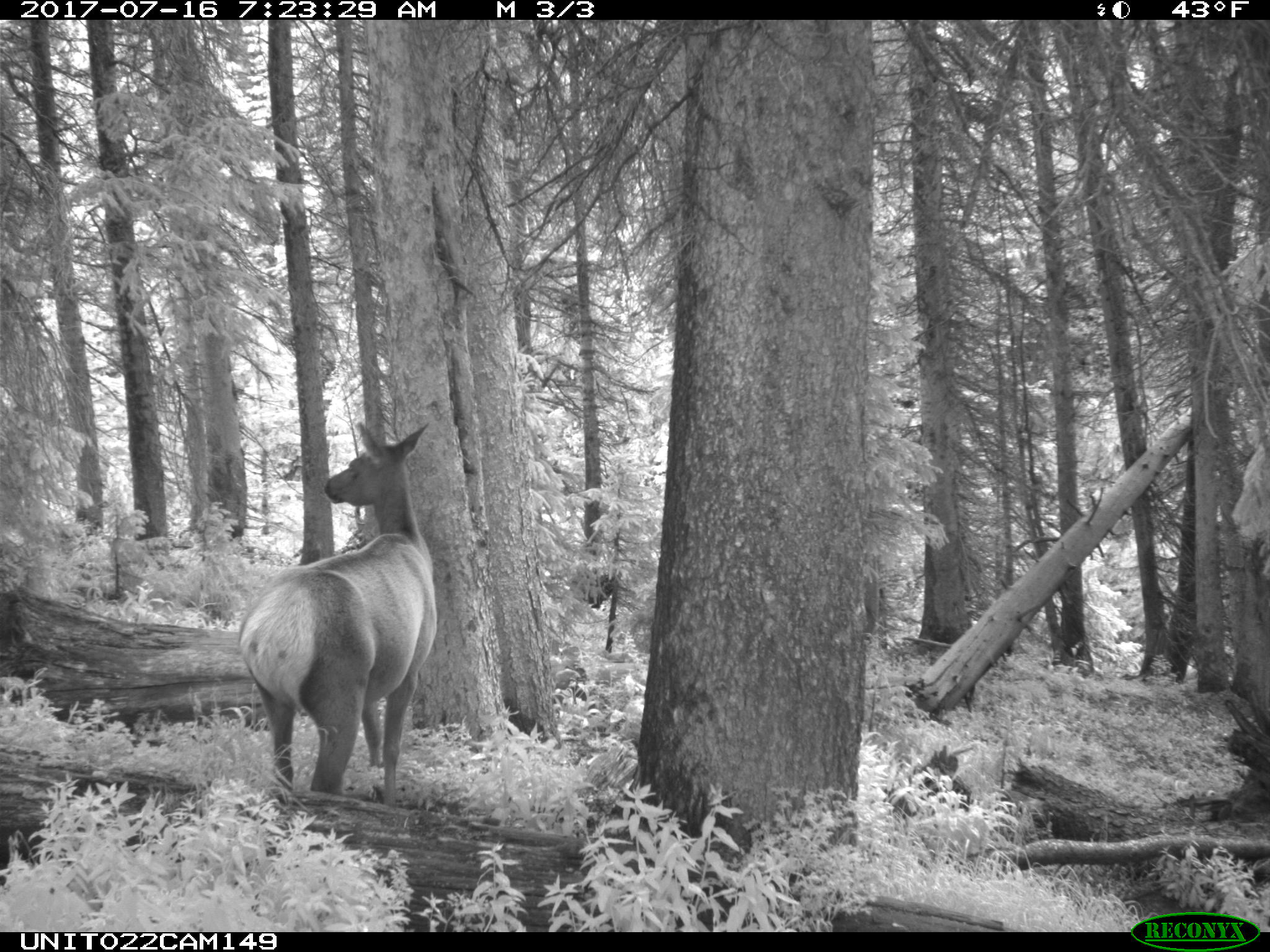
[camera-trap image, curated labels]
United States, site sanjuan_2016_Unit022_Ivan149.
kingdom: Animalia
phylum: Chordata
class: Mammalia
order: Artiodactyla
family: Cervidae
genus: Cervus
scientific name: Cervus elaphus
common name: red deer